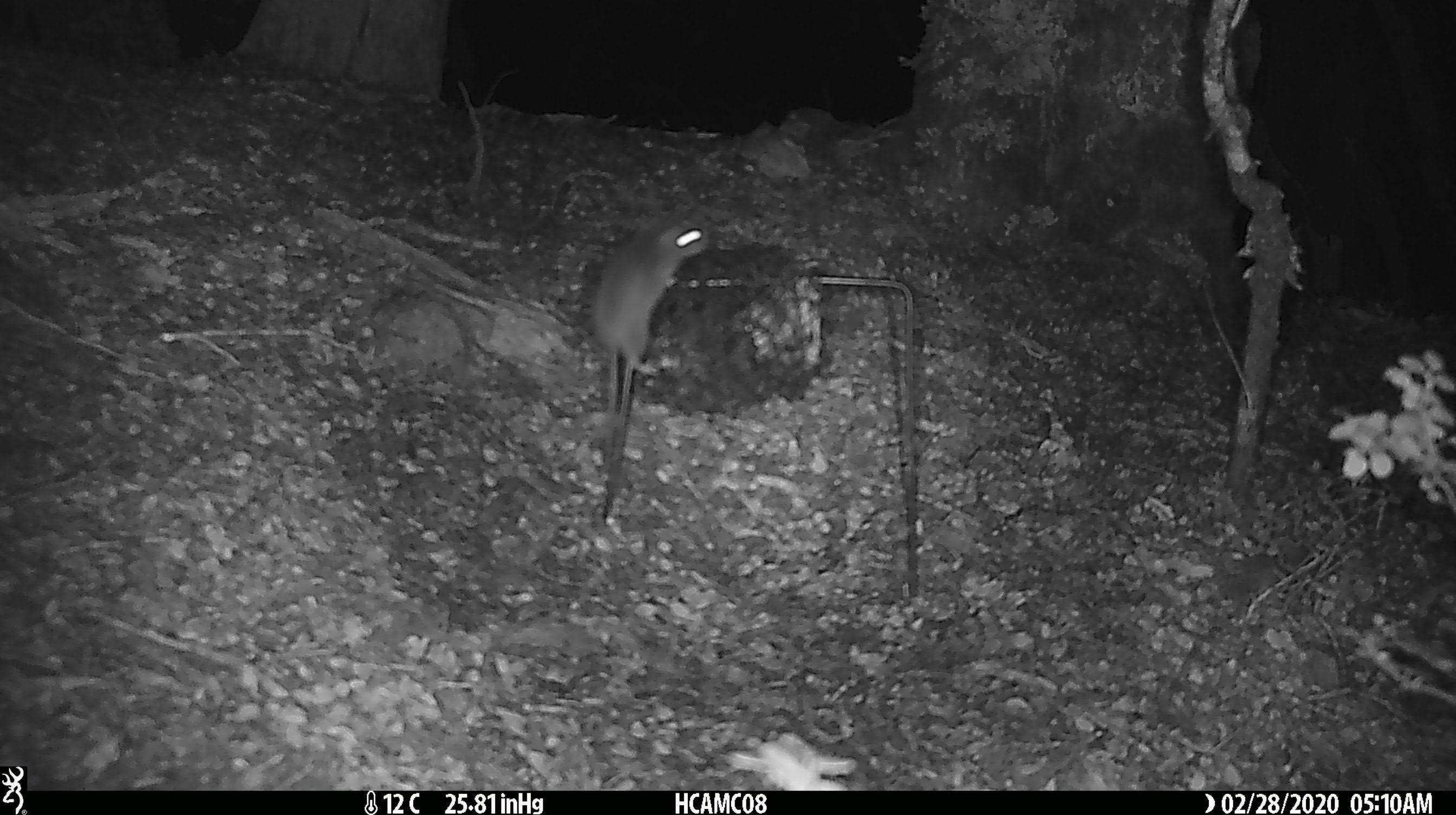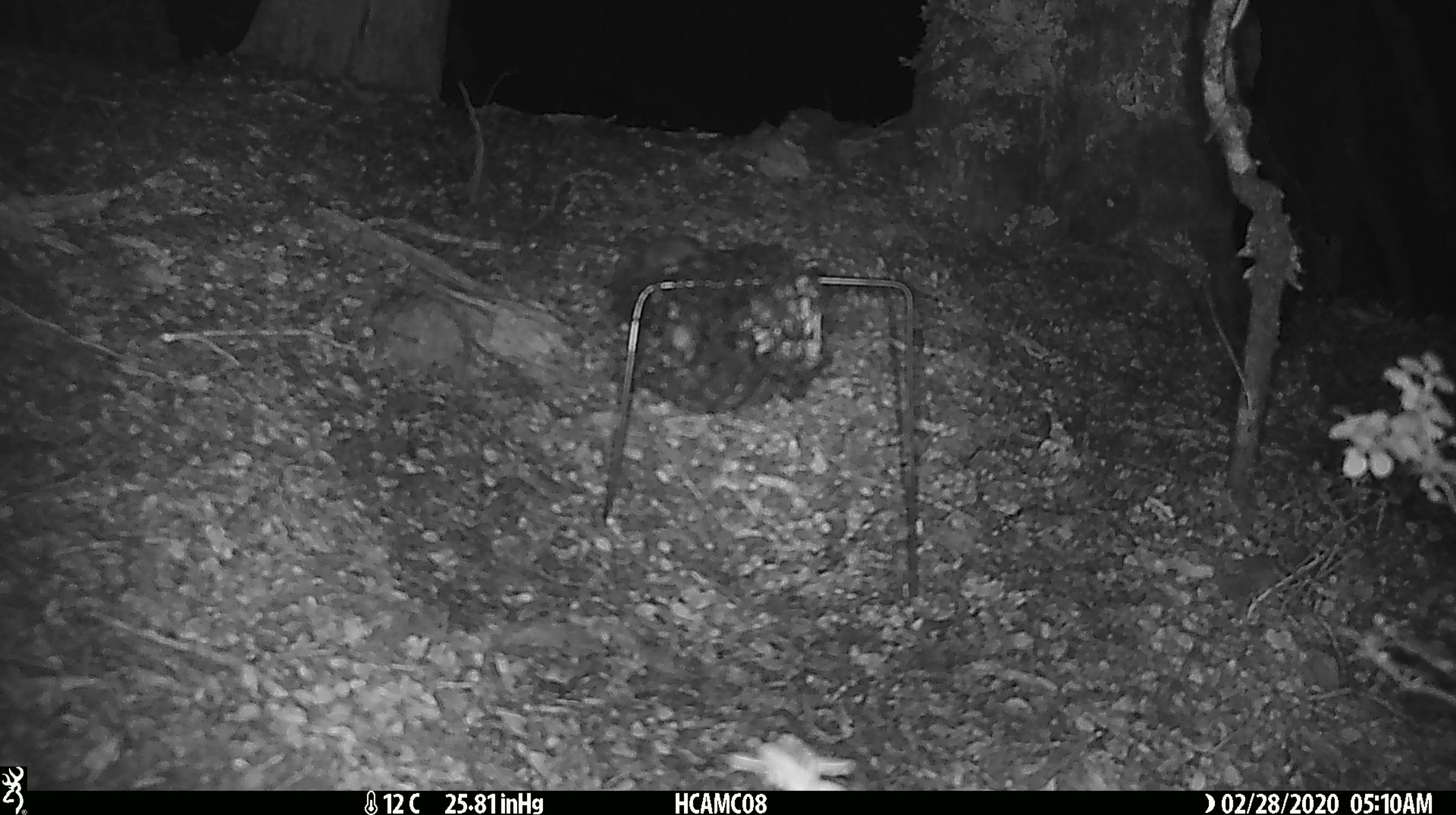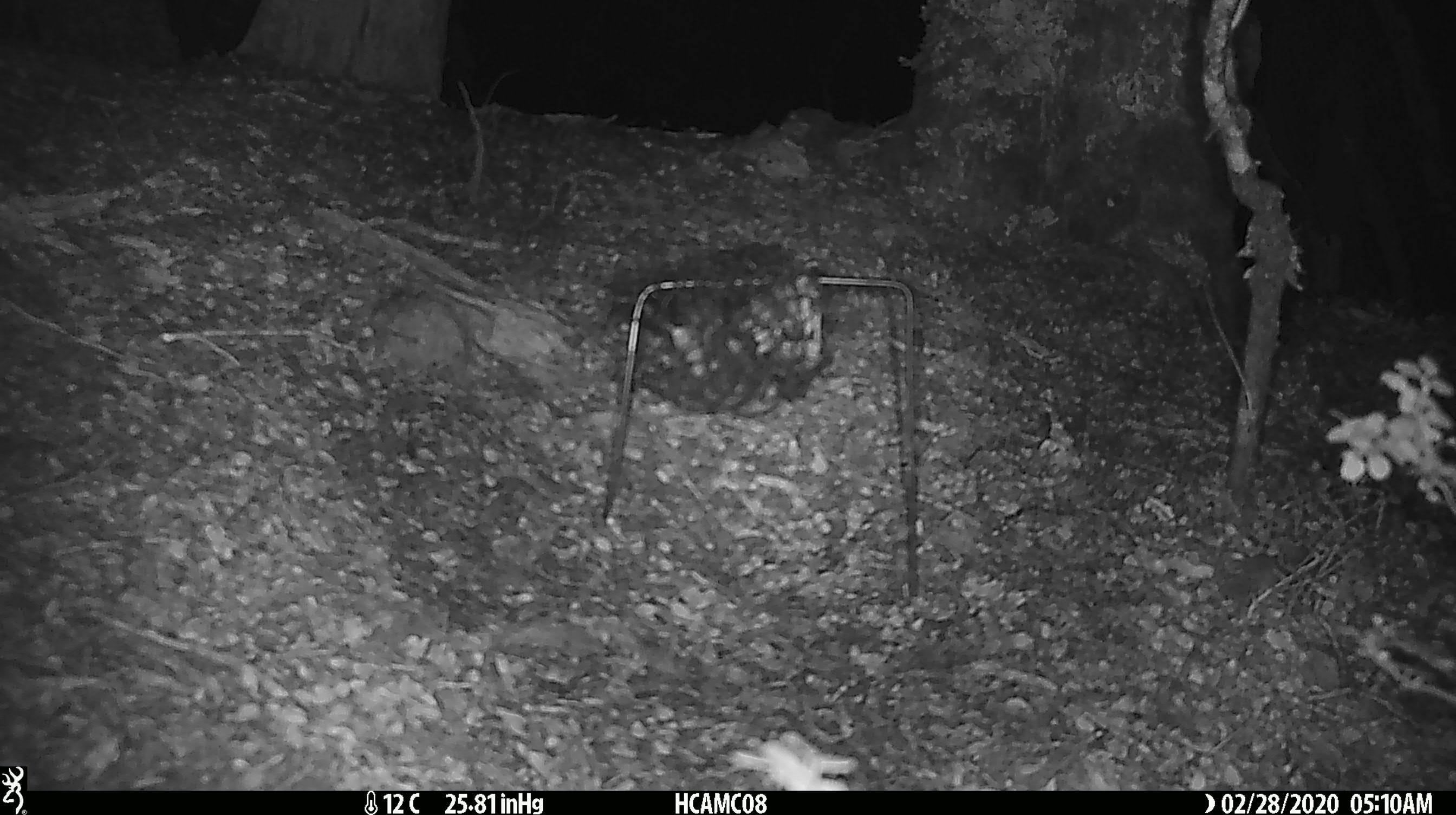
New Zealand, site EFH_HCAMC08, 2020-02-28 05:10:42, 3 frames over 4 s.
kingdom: Animalia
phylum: Chordata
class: Mammalia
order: Rodentia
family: Muridae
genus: Mus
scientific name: Mus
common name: mouse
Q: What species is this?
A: Mouse (Mus).